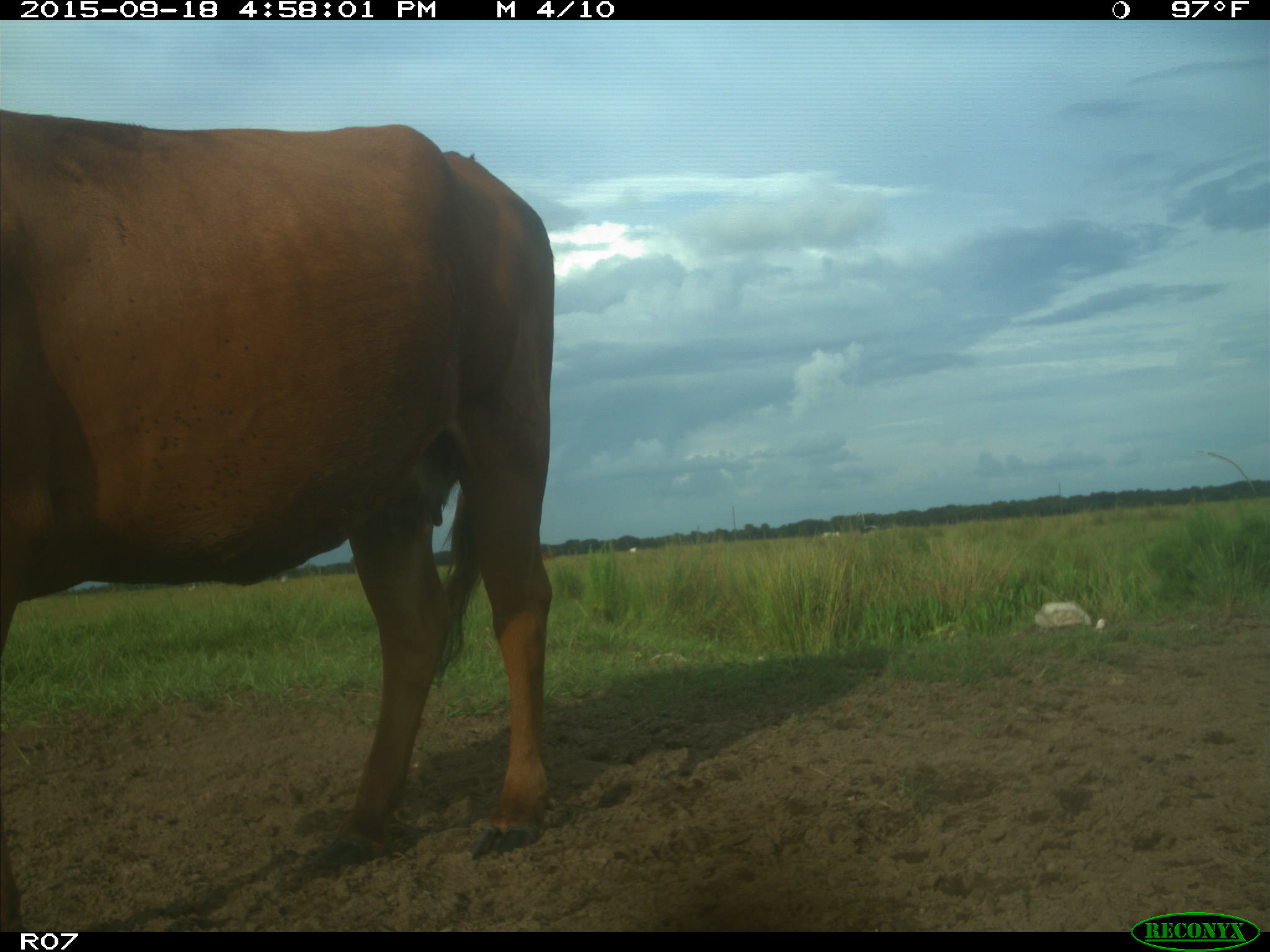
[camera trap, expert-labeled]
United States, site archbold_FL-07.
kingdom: Animalia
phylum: Chordata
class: Mammalia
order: Artiodactyla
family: Bovidae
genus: Bos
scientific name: Bos taurus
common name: domestic cow